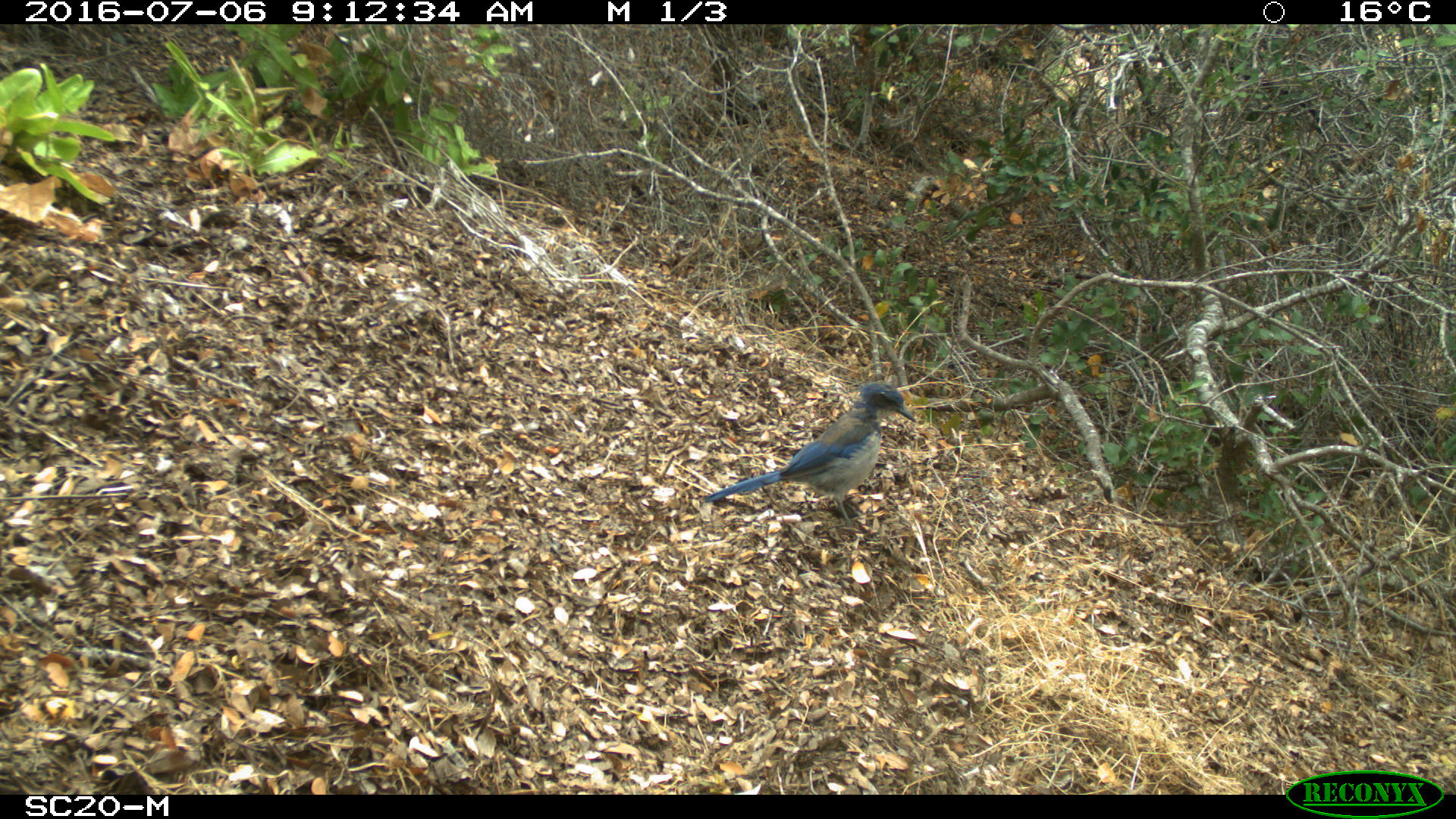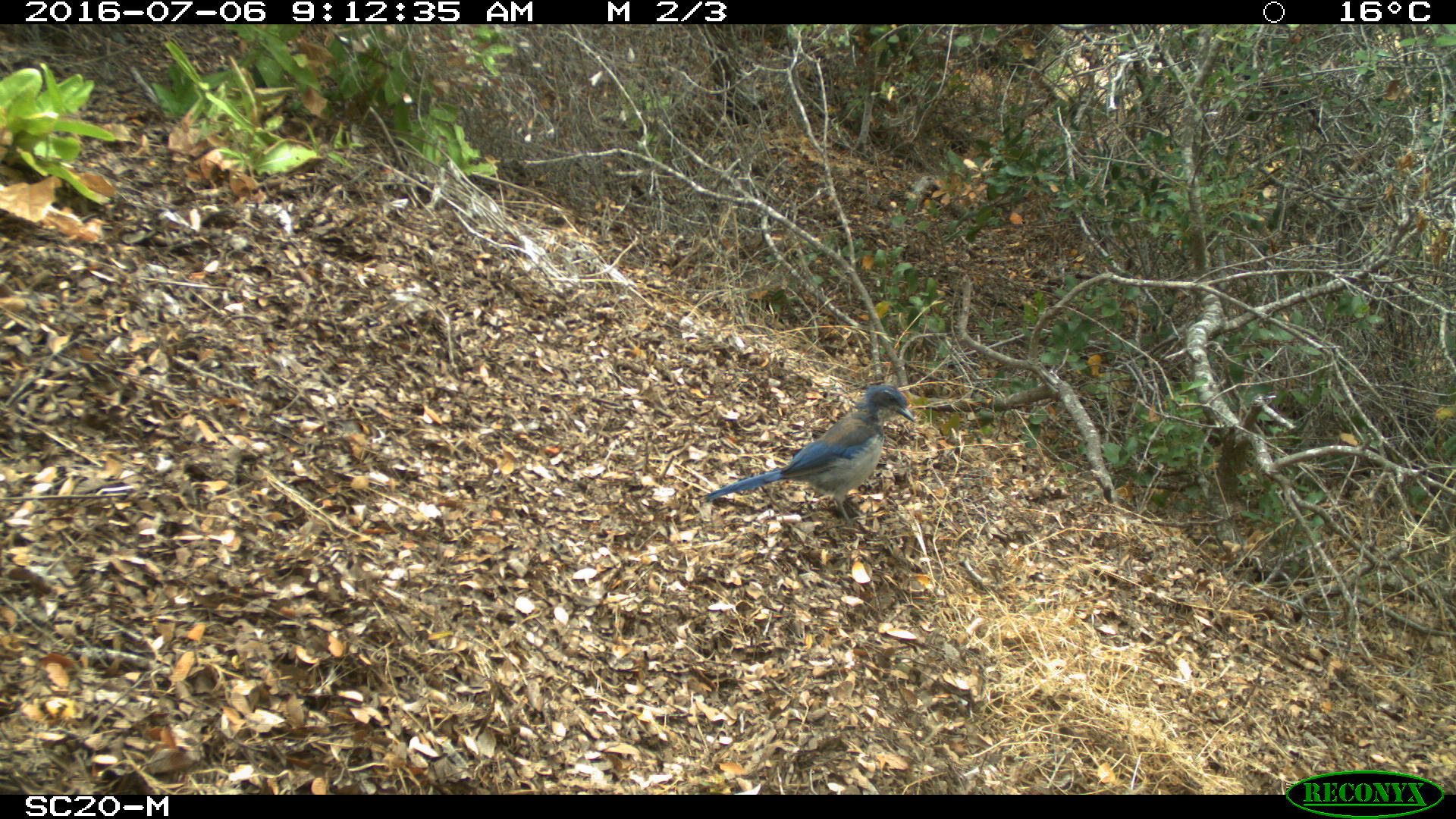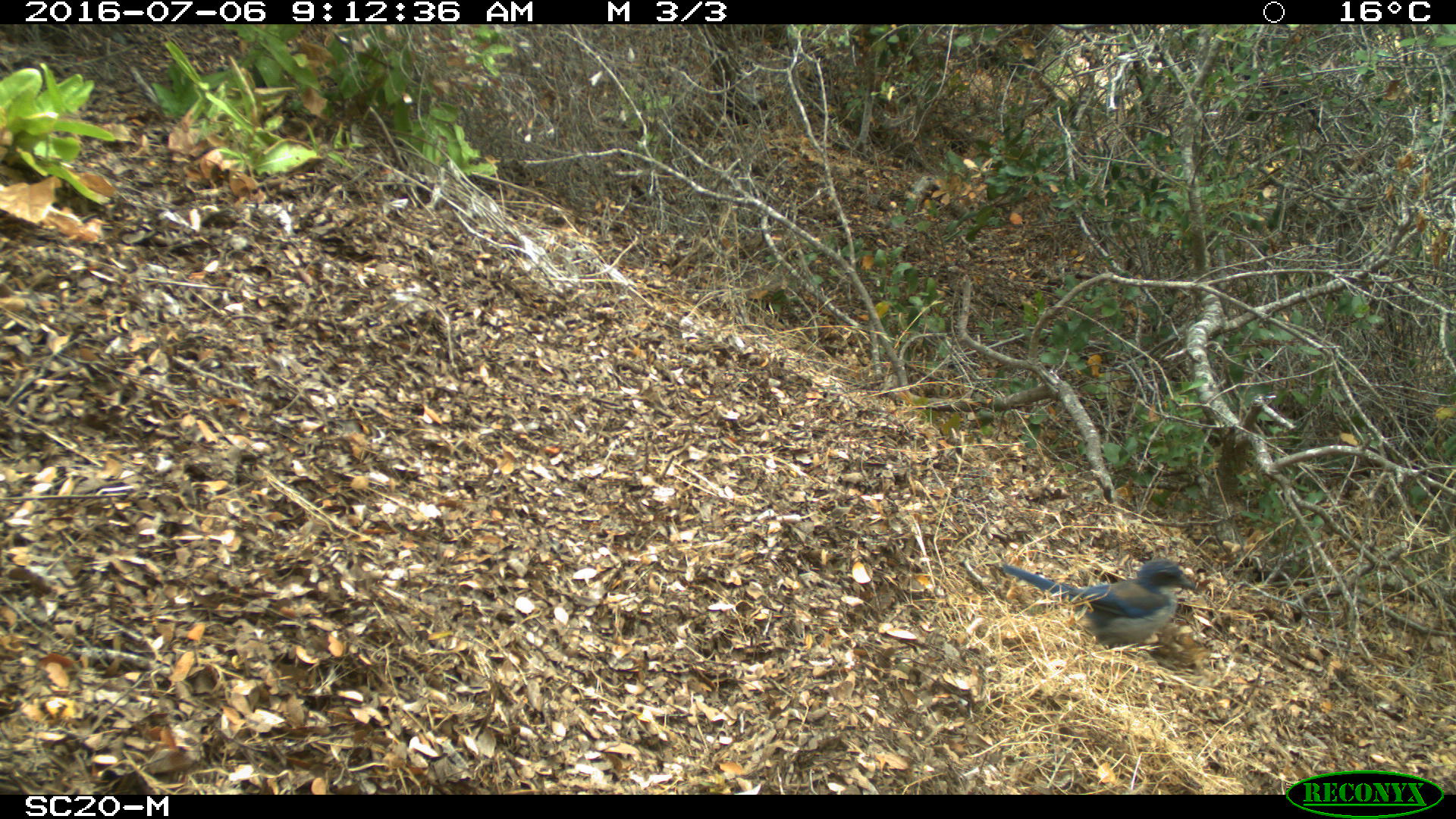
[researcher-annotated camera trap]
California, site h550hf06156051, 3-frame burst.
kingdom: Animalia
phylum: Chordata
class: Aves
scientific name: Aves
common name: bird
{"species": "bird (Aves)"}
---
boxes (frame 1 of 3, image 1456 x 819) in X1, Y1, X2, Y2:
bird: 701, 381, 917, 528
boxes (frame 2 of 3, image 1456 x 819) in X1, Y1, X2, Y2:
bird: 702, 383, 916, 535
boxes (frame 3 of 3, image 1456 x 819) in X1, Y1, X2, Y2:
bird: 999, 559, 1195, 646